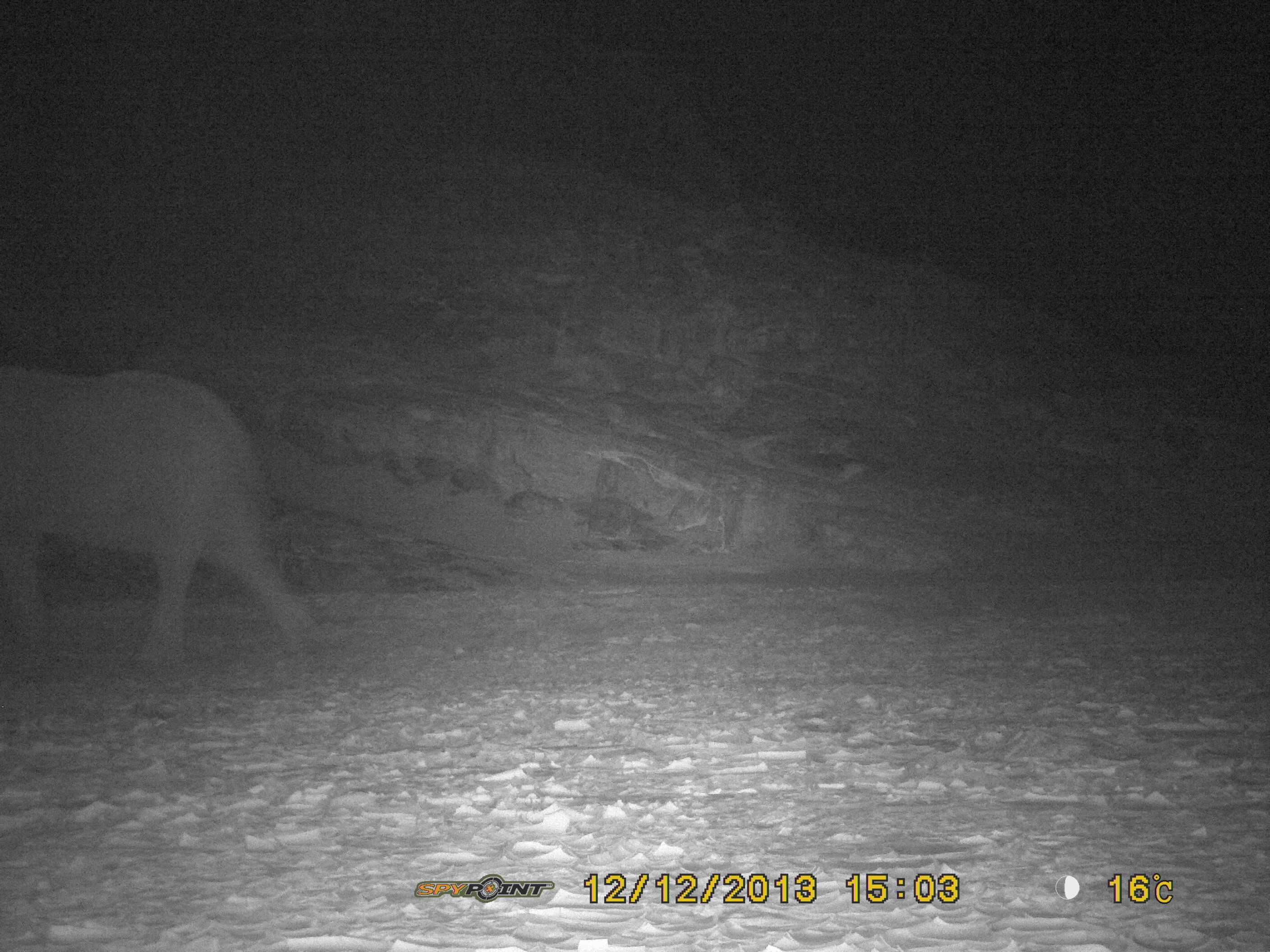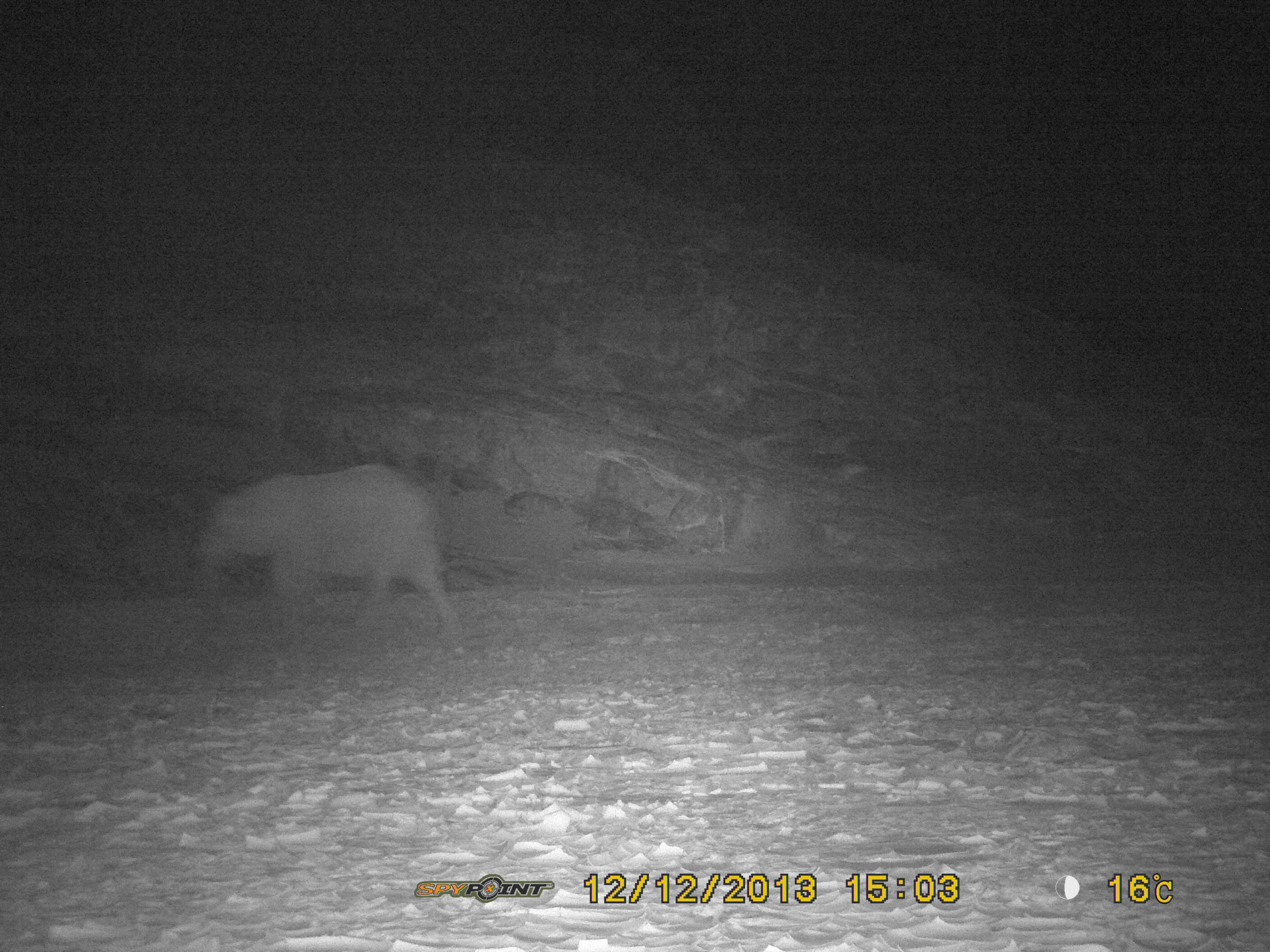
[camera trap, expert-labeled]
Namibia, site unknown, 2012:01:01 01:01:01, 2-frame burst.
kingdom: Animalia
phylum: Chordata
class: Mammalia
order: Proboscidea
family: Elephantidae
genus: Loxodonta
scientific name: Loxodonta africana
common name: african elephant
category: loxodanta africana